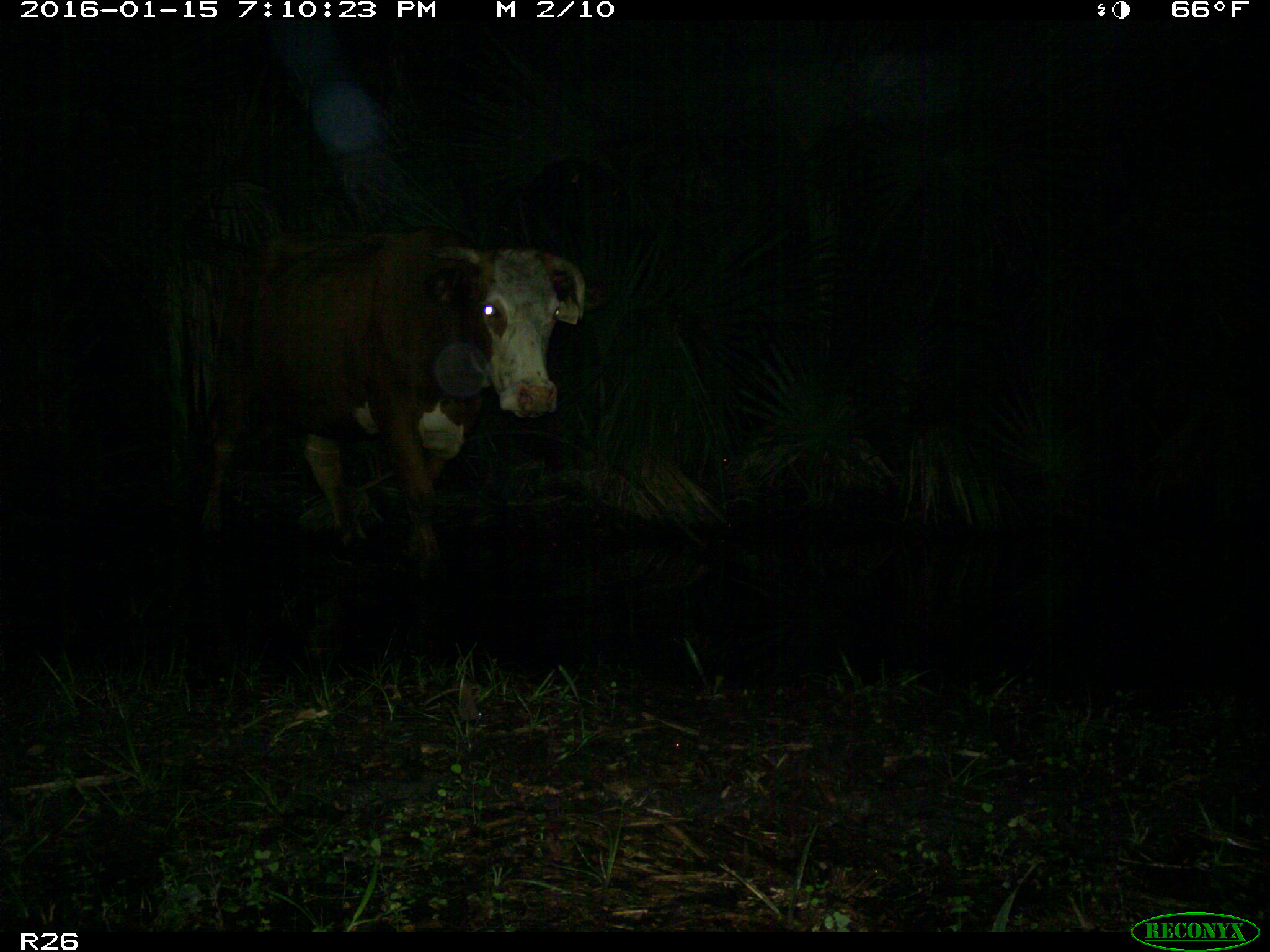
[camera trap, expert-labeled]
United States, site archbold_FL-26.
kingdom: Animalia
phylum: Chordata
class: Mammalia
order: Artiodactyla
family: Bovidae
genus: Bos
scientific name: Bos taurus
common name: domestic cow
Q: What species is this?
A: Bos taurus (domestic cow).